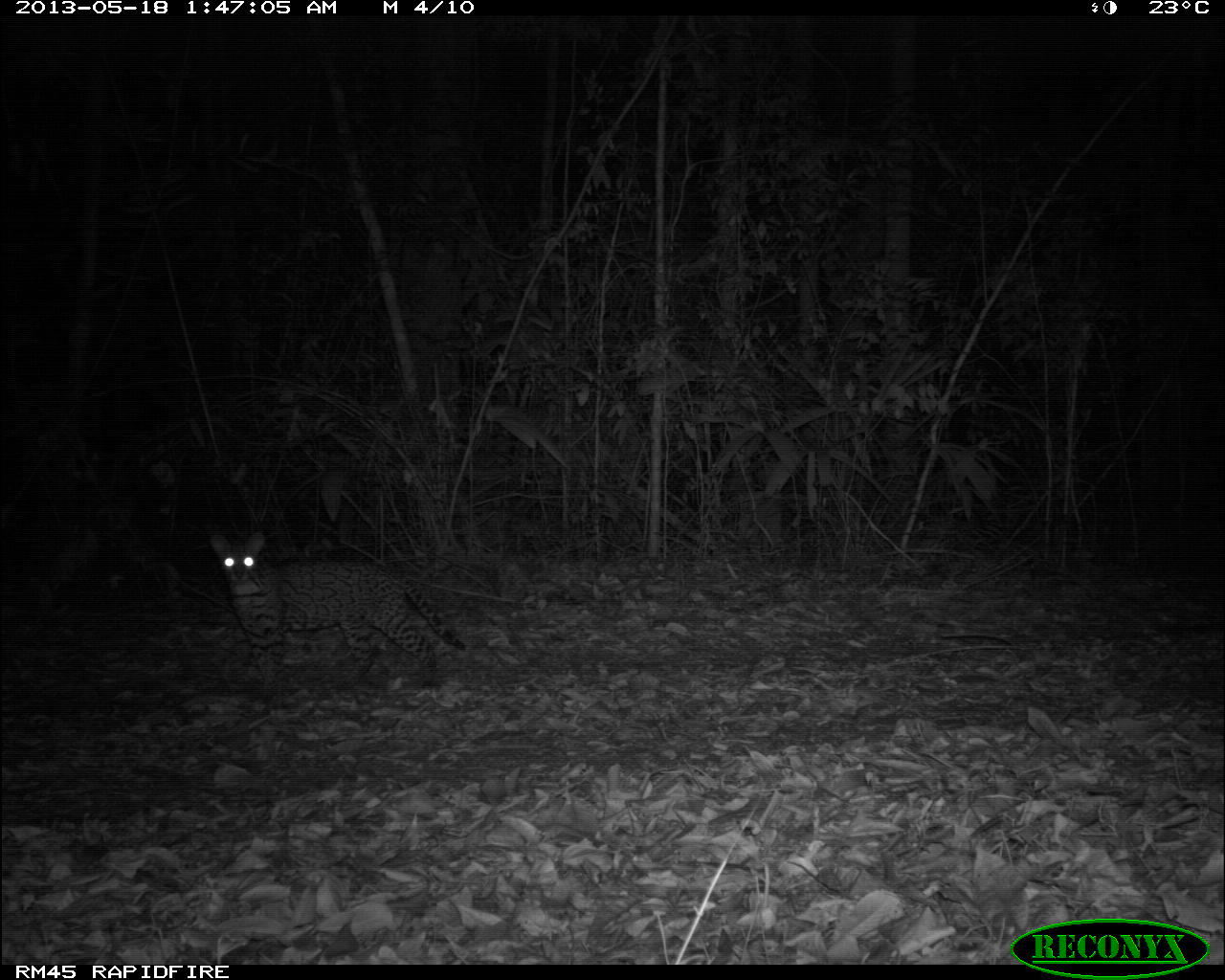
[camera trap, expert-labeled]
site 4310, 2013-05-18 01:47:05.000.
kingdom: Animalia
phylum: Chordata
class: Mammalia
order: Carnivora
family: Felidae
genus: Leopardus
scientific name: Leopardus pardalis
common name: ocelot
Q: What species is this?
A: Leopardus pardalis (ocelot).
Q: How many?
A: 1.